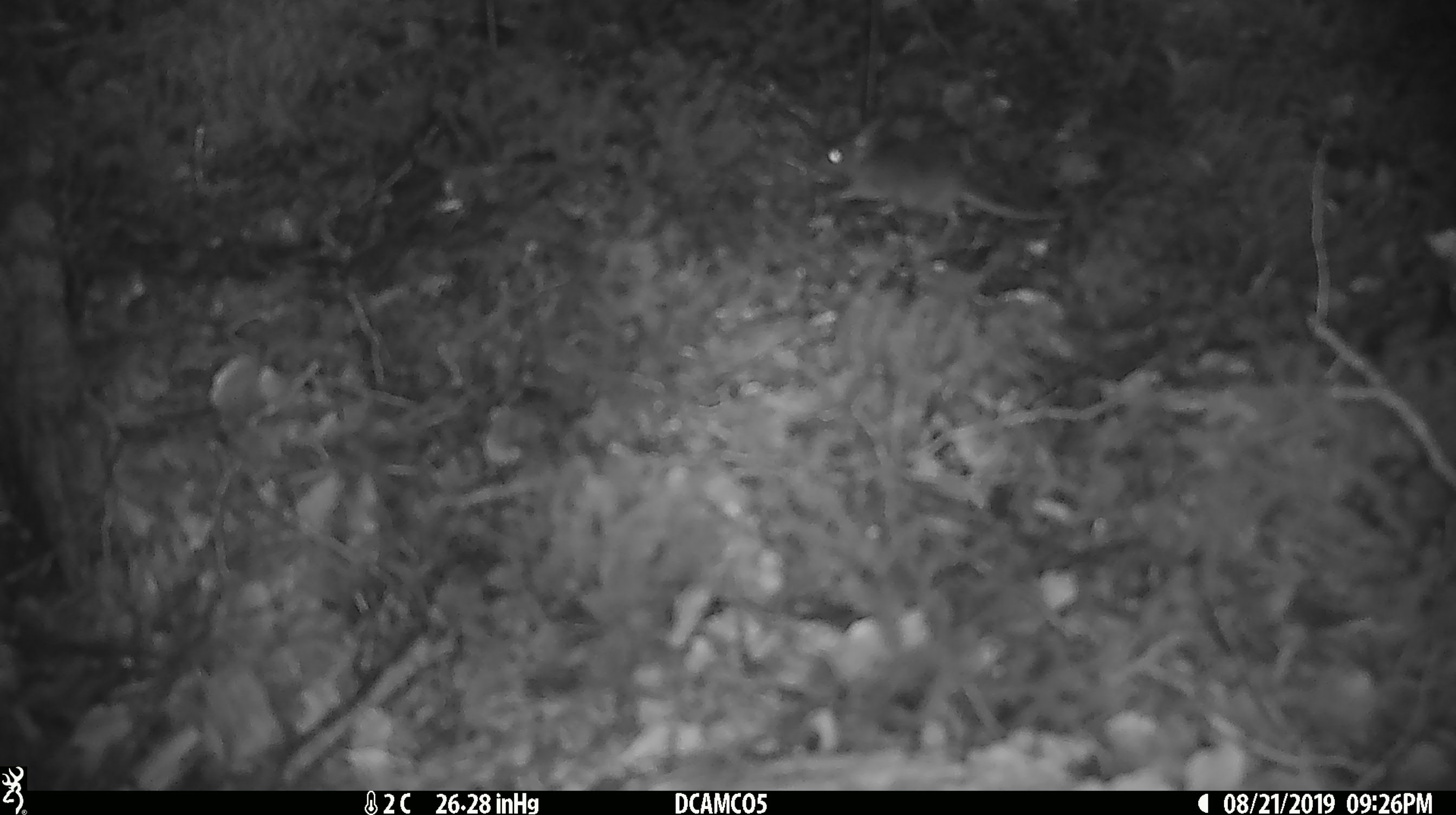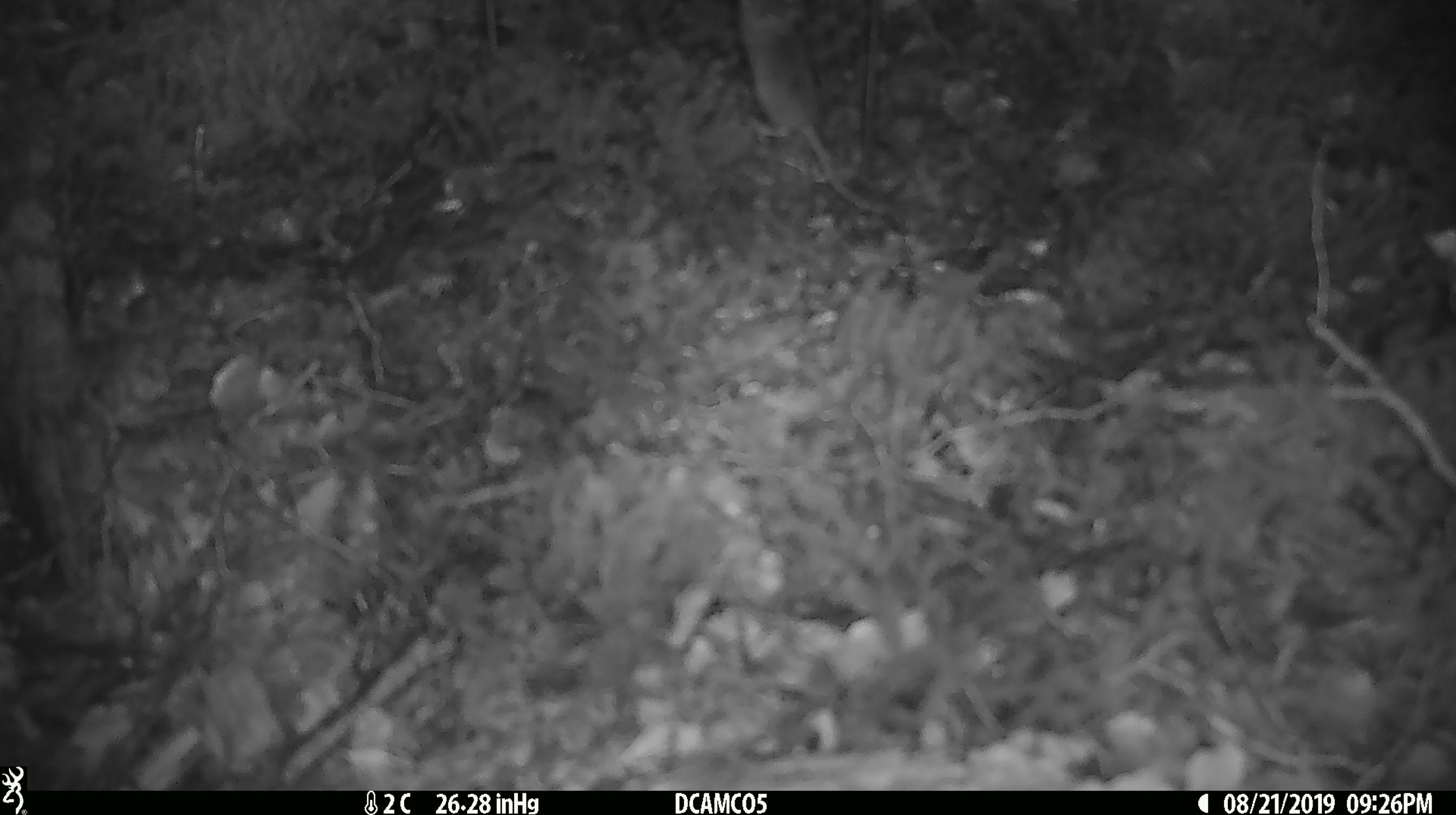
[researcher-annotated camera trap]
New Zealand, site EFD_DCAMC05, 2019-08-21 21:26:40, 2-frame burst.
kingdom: Animalia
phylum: Chordata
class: Mammalia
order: Rodentia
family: Muridae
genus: Mus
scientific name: Mus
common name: mouse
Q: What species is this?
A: Mouse (Mus).